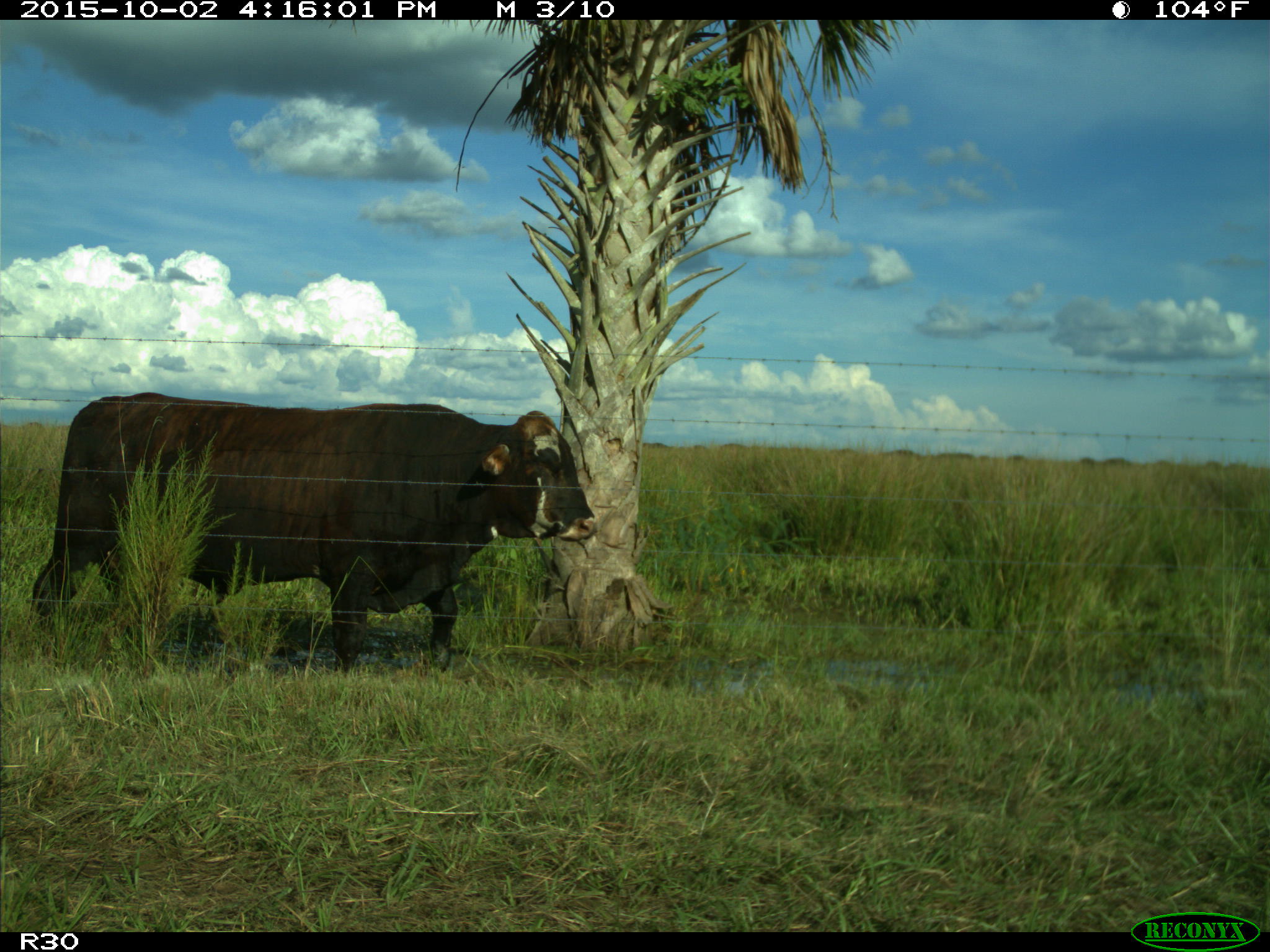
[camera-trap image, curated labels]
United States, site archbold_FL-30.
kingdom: Animalia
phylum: Chordata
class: Mammalia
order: Artiodactyla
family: Bovidae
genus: Bos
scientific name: Bos taurus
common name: domestic cow